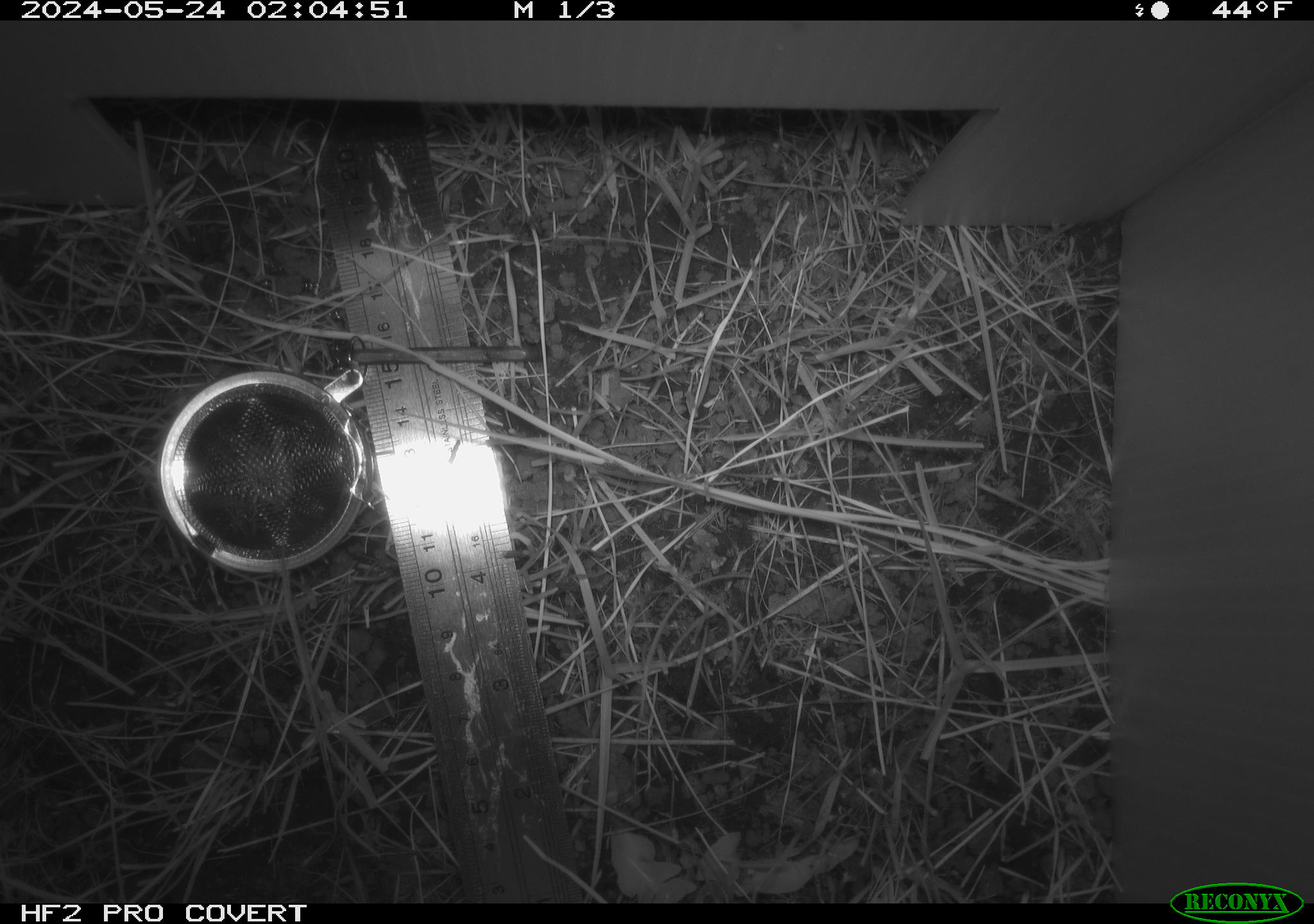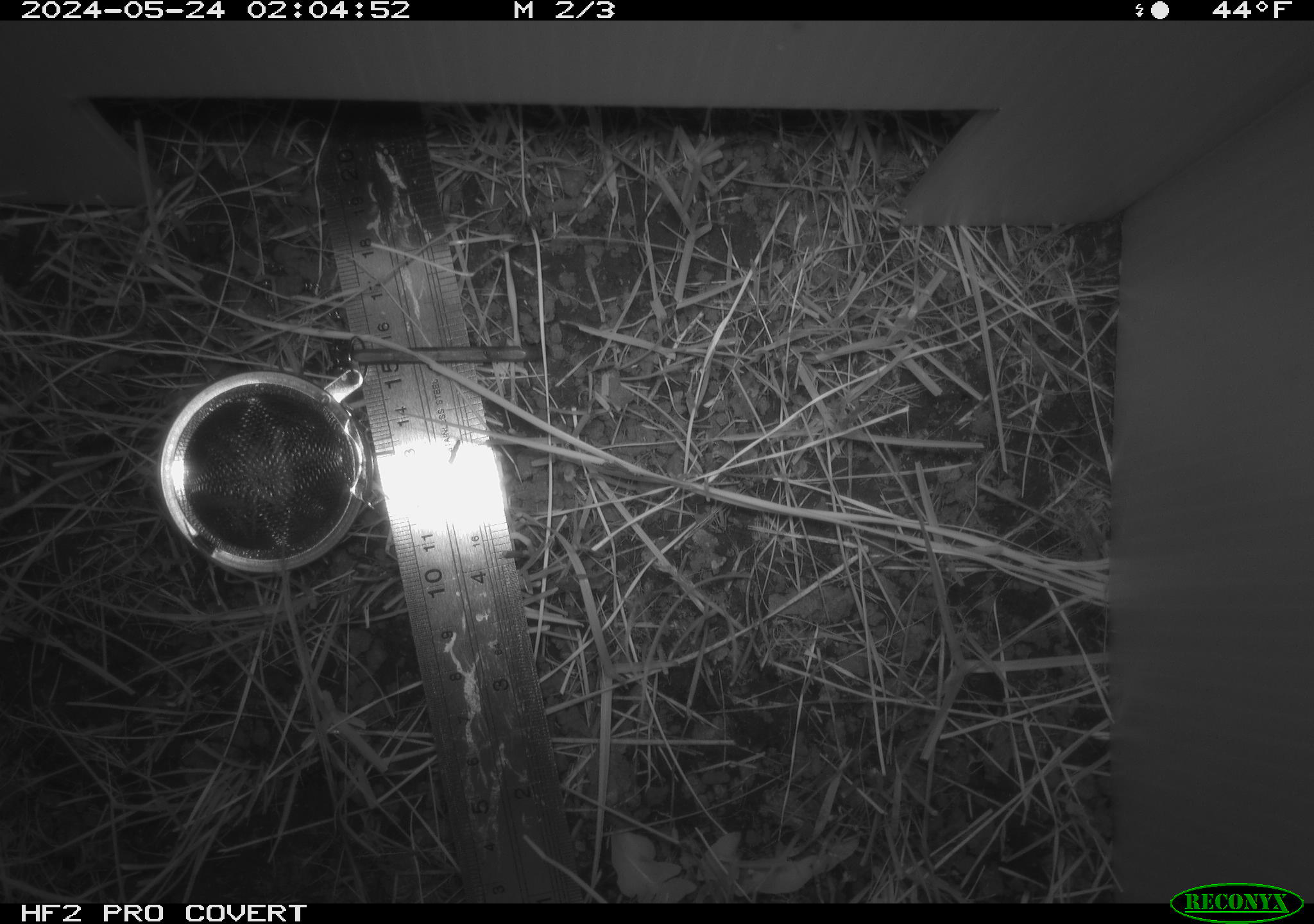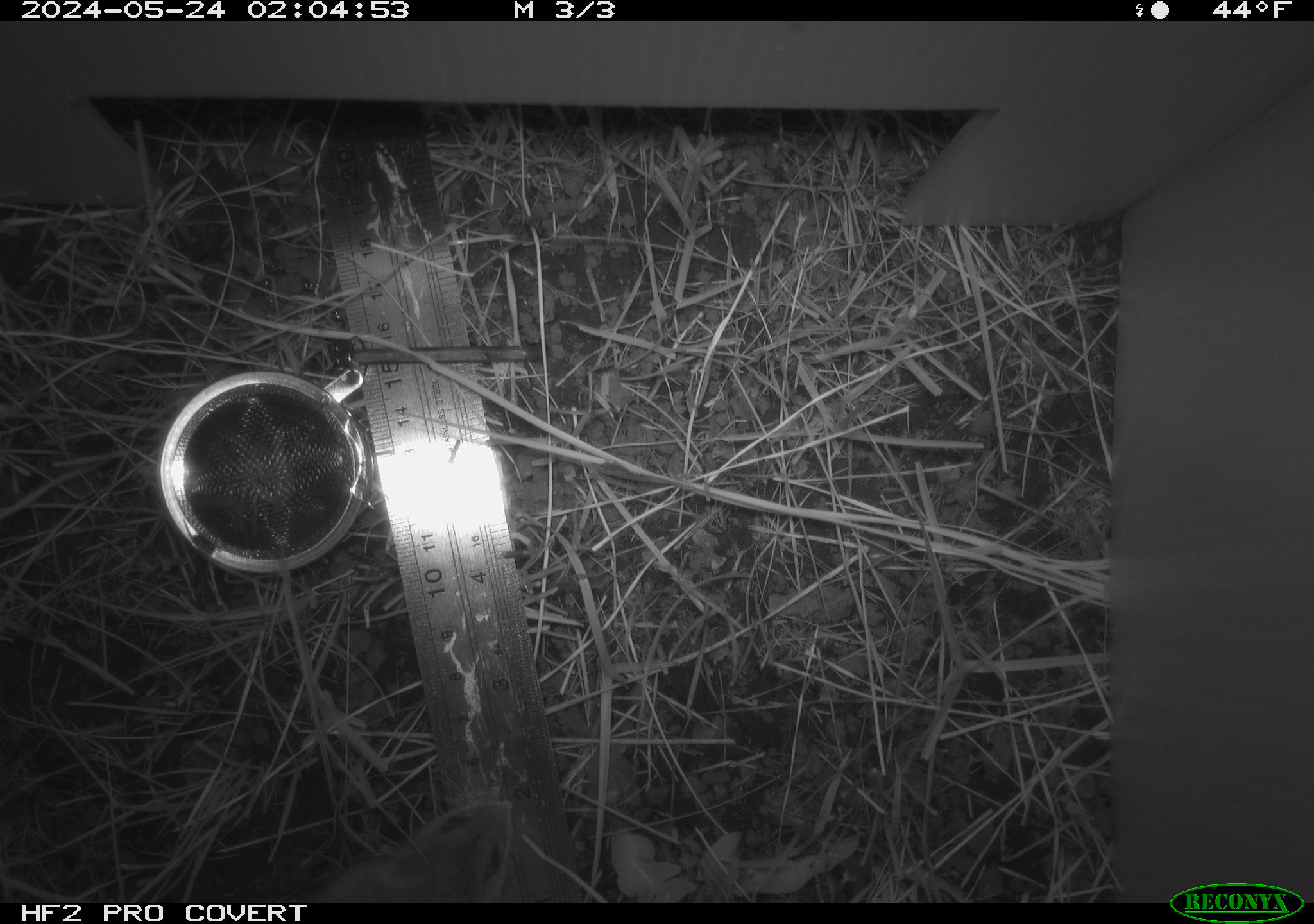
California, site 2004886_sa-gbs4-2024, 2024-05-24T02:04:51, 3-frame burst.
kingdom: Animalia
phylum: Chordata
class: Mammalia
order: Rodentia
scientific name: Rodentia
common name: mouse species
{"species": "mouse species (Rodentia)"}